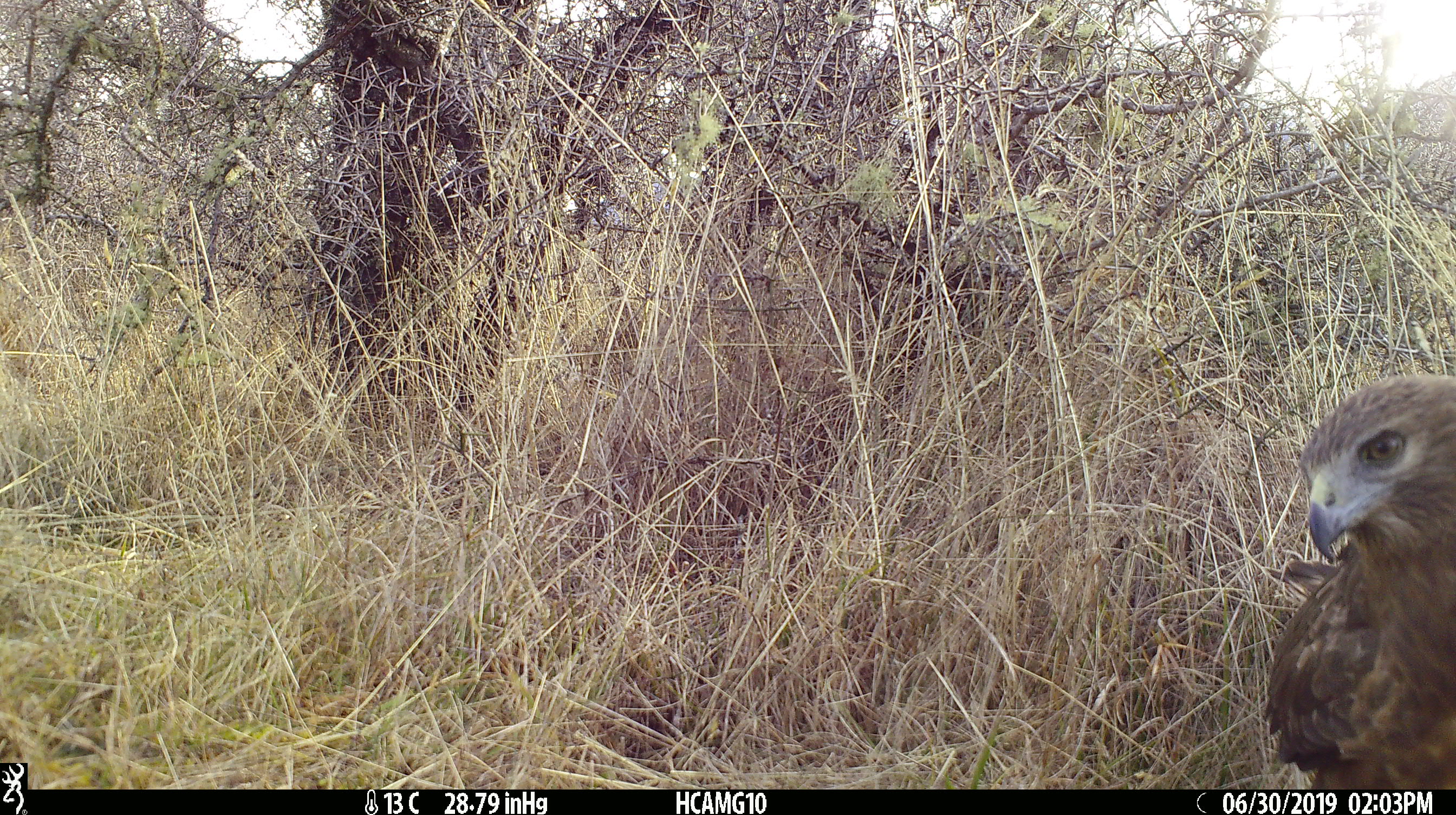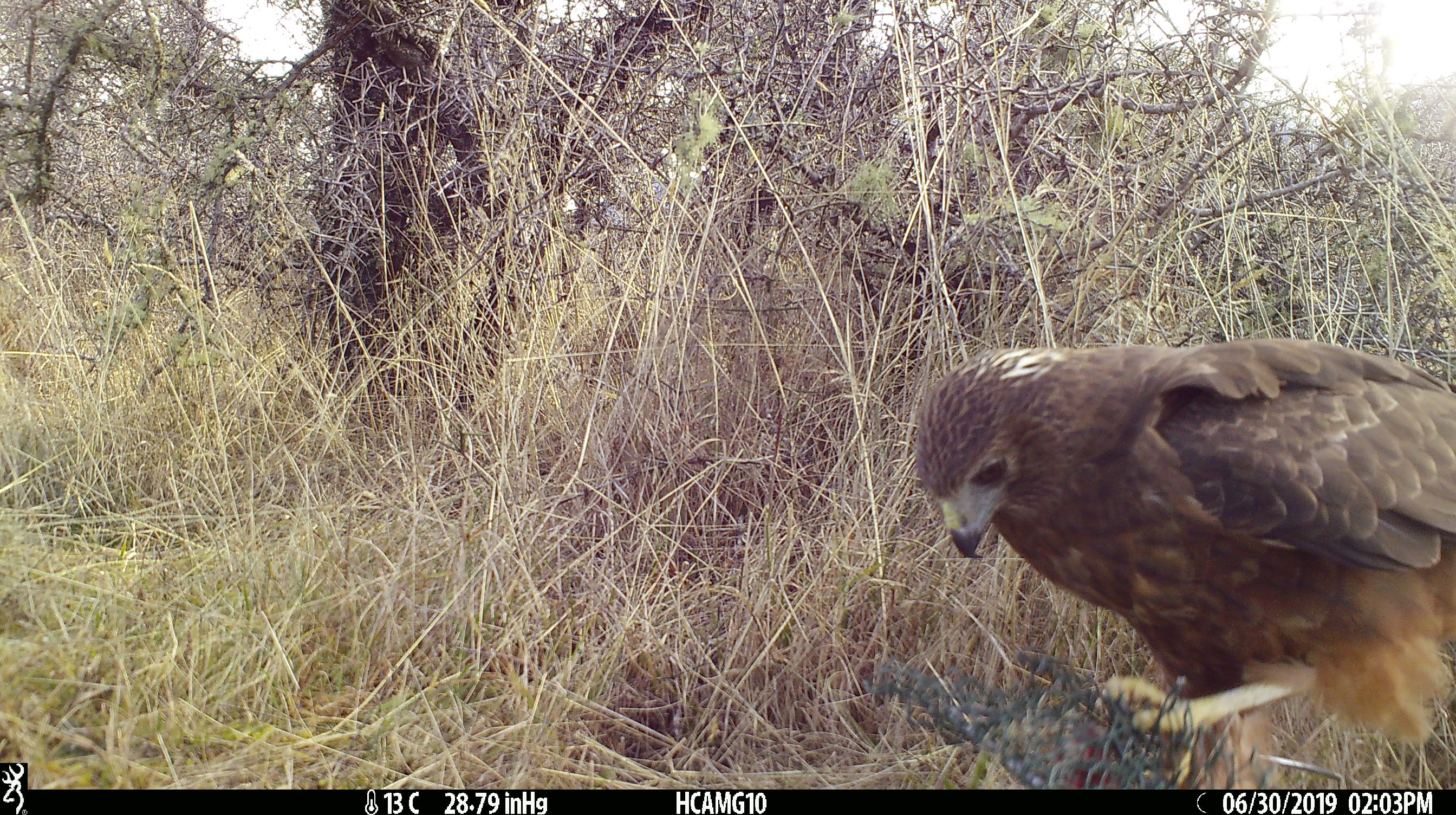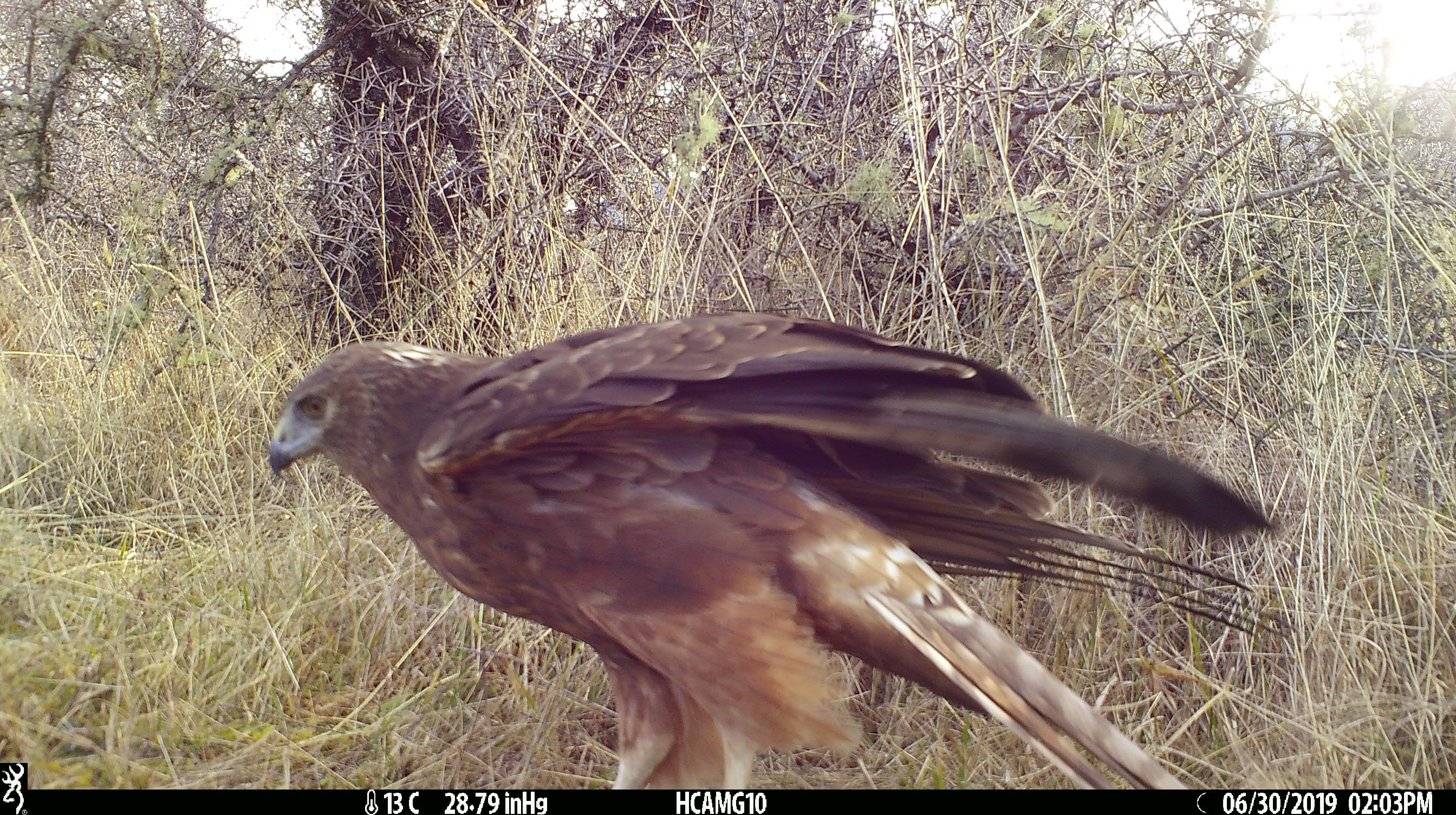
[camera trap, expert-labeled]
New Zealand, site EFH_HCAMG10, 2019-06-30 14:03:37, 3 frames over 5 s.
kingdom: Animalia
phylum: Chordata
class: Aves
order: Accipitriformes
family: Accipitridae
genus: Circus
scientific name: Circus approximans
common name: swamp harrier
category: harrier